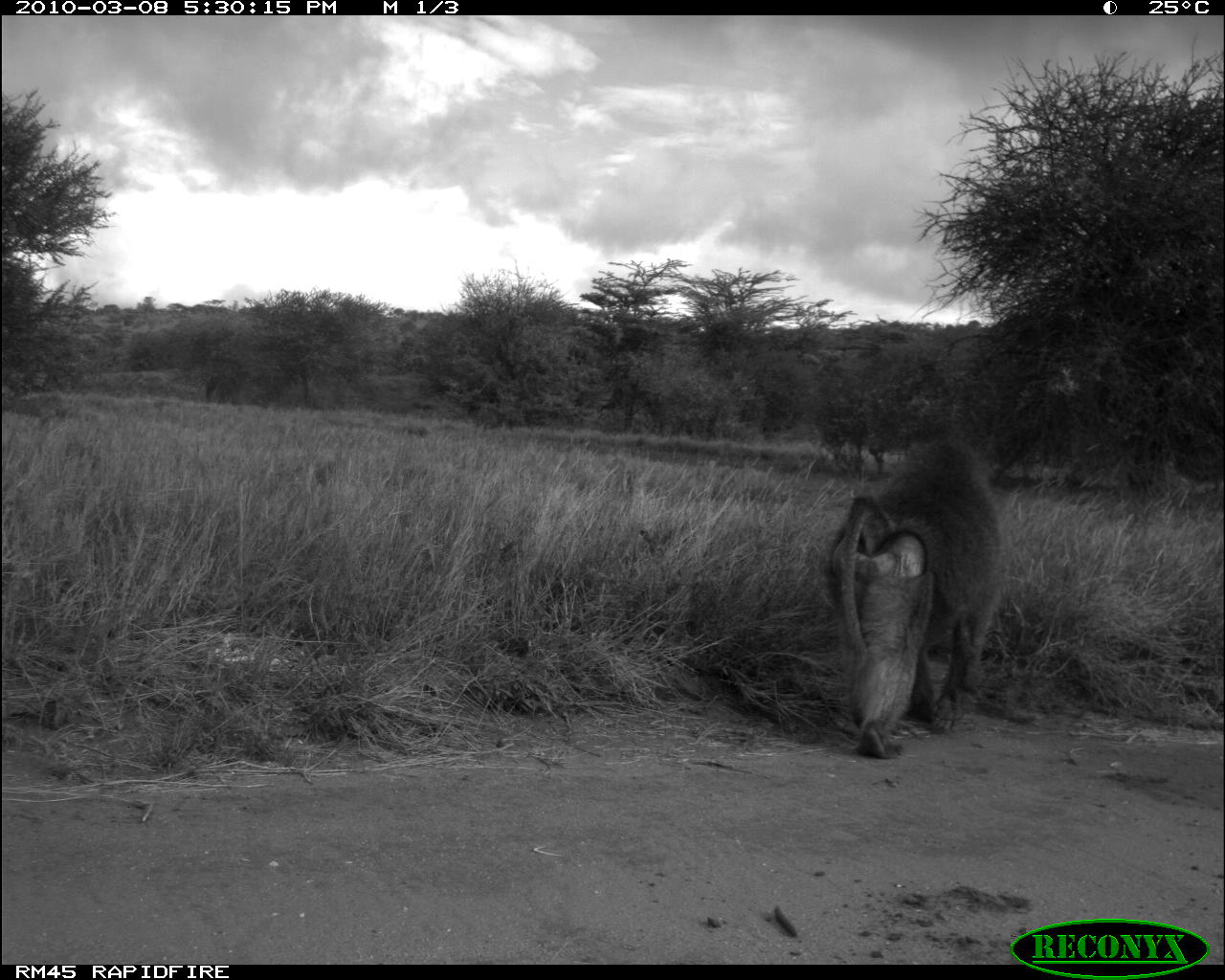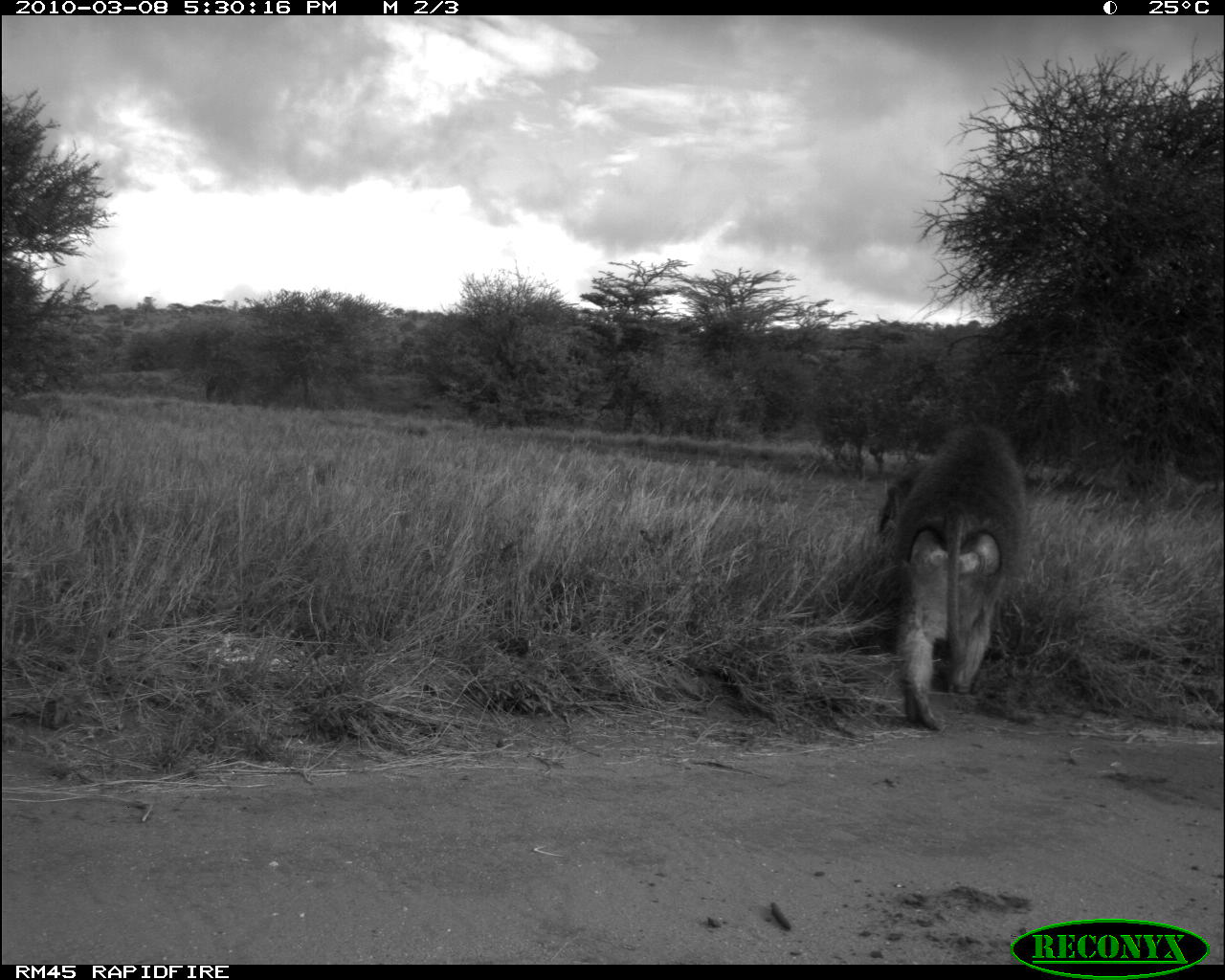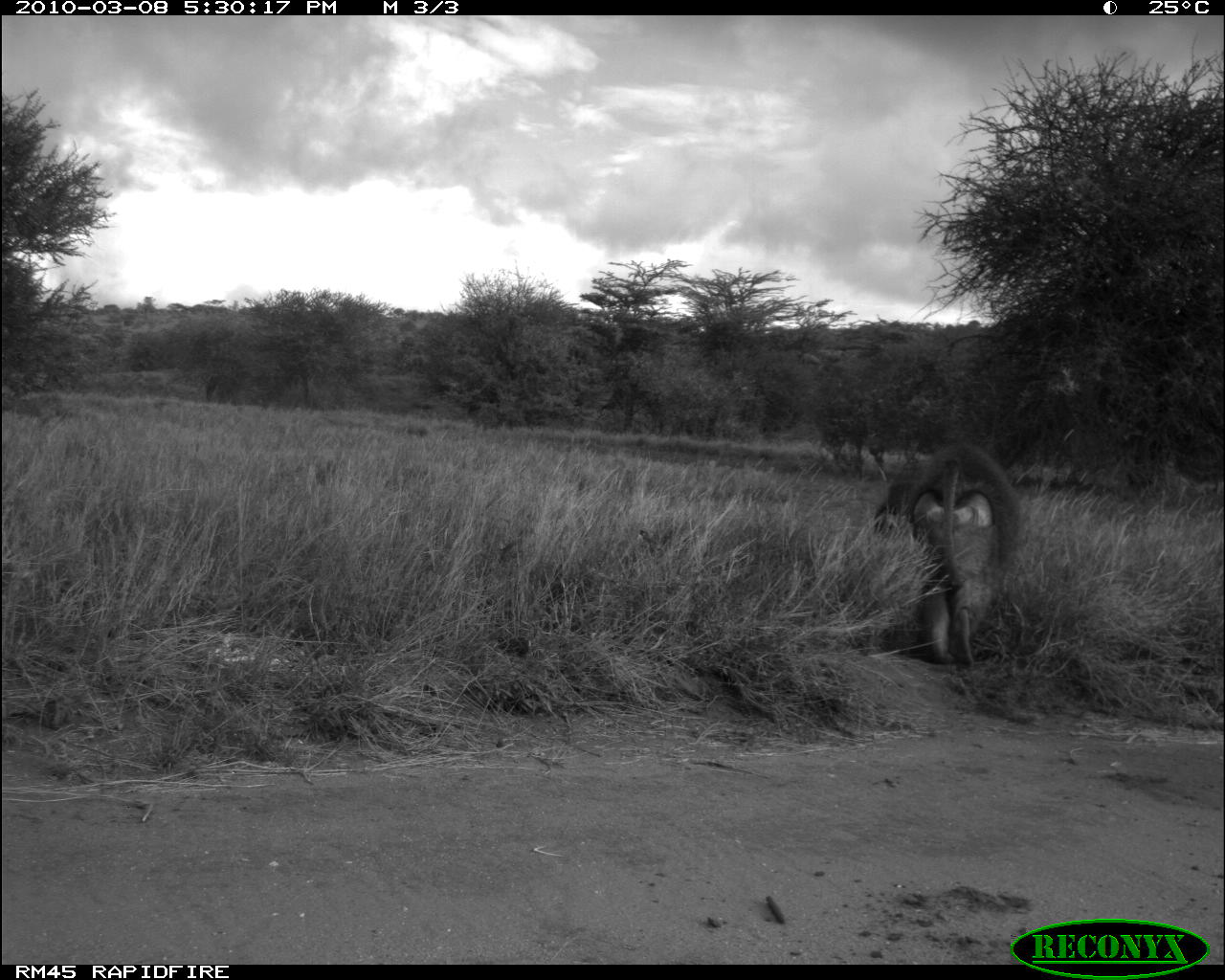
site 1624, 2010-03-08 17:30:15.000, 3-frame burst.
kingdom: Animalia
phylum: Chordata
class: Mammalia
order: Primates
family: Cercopithecidae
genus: Papio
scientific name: Papio anubis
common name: olive baboon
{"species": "Papio anubis (olive baboon)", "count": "1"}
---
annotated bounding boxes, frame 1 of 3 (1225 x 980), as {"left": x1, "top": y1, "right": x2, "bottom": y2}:
papio anubis: {"left": 821, "top": 437, "right": 1010, "bottom": 759}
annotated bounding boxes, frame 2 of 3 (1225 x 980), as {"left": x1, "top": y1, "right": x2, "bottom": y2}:
papio anubis: {"left": 875, "top": 420, "right": 1029, "bottom": 734}